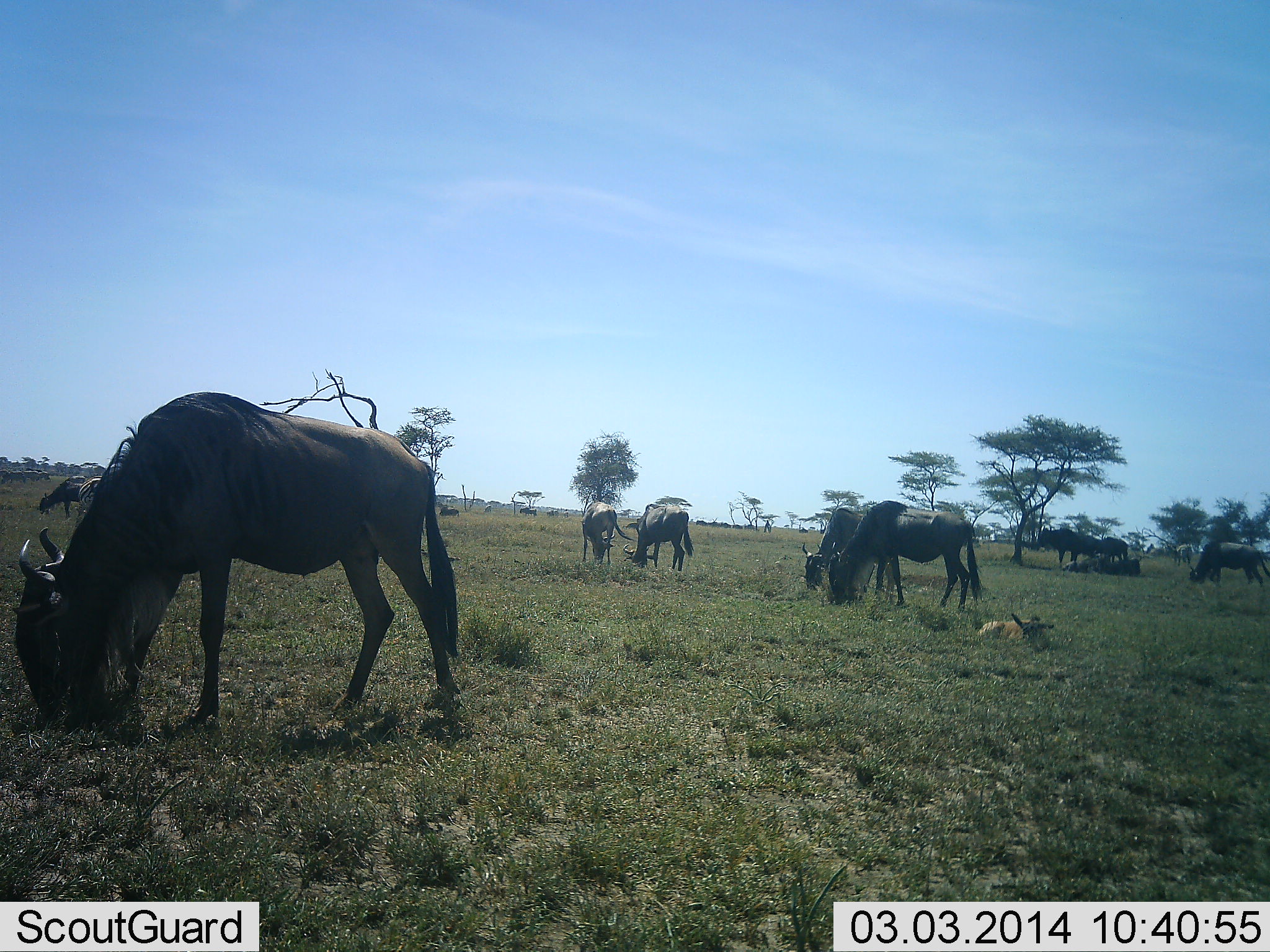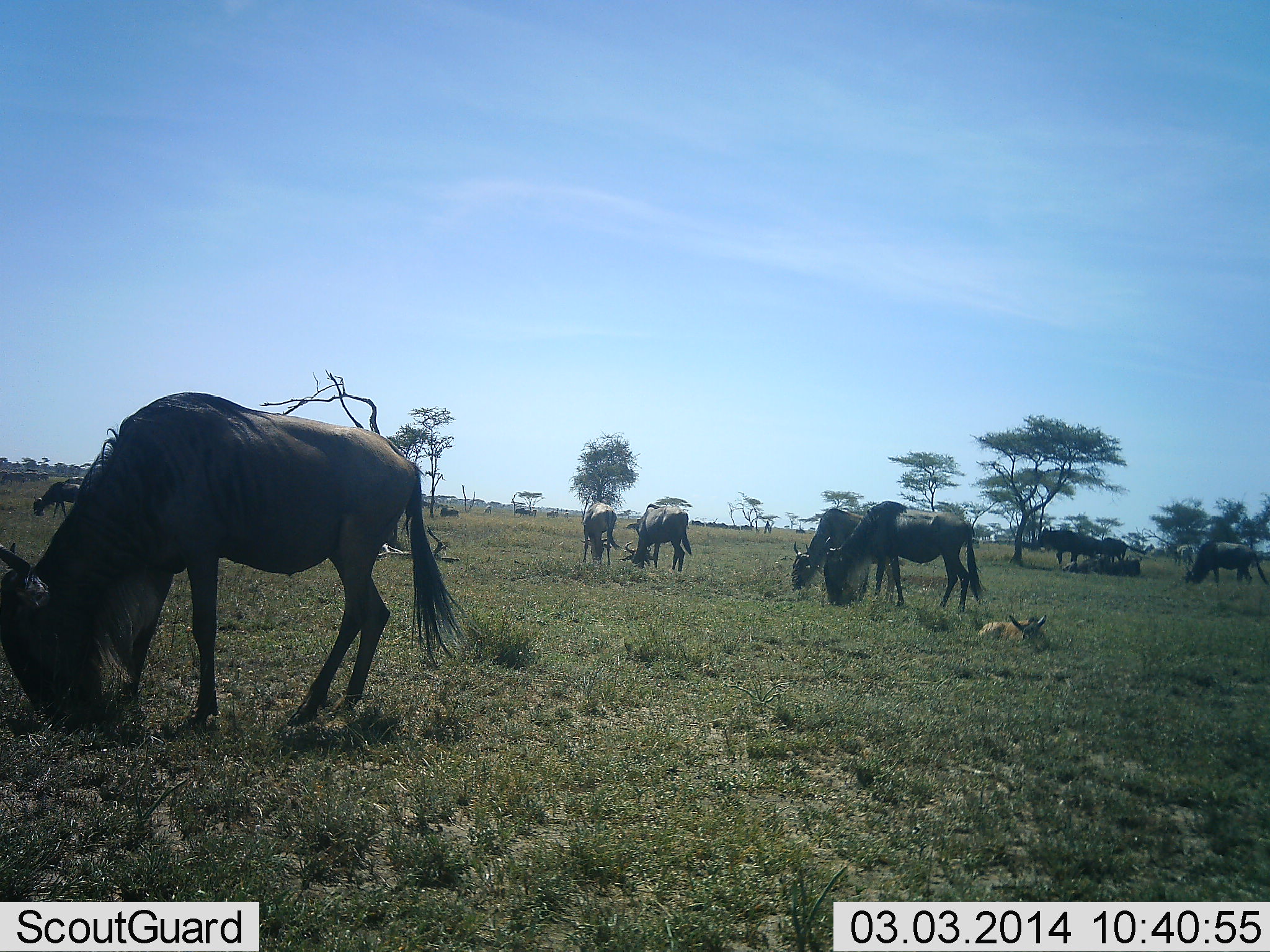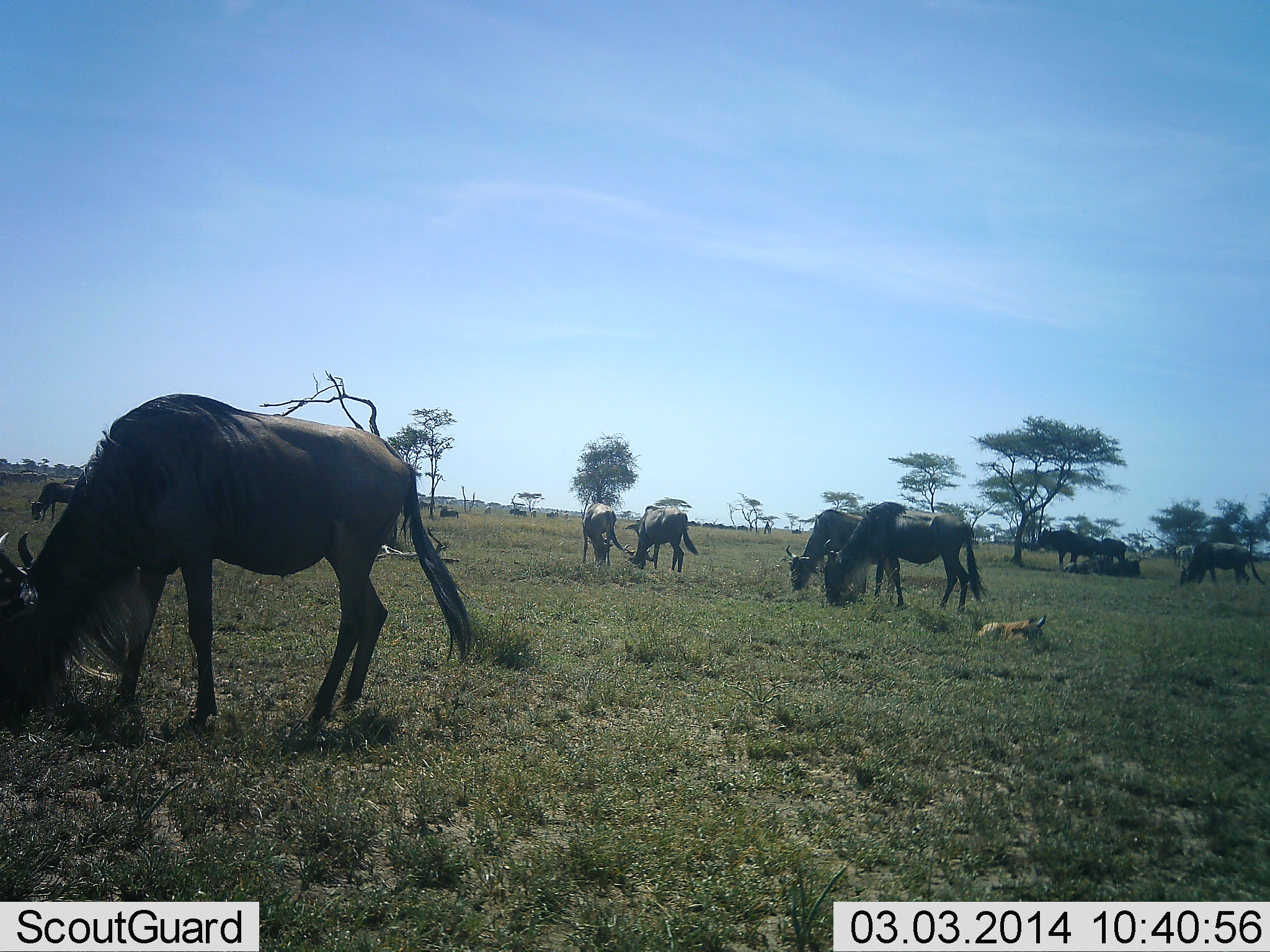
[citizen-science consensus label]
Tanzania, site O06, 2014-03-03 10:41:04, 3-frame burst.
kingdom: Animalia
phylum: Chordata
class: Mammalia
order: Artiodactyla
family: Bovidae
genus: Connochaetes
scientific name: Connochaetes taurinus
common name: blue wildebeest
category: wildebeest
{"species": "wildebeest (blue wildebeest) (Connochaetes taurinus)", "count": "11-50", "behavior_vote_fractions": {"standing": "60%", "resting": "30%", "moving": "20%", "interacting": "0%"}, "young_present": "90%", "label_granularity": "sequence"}